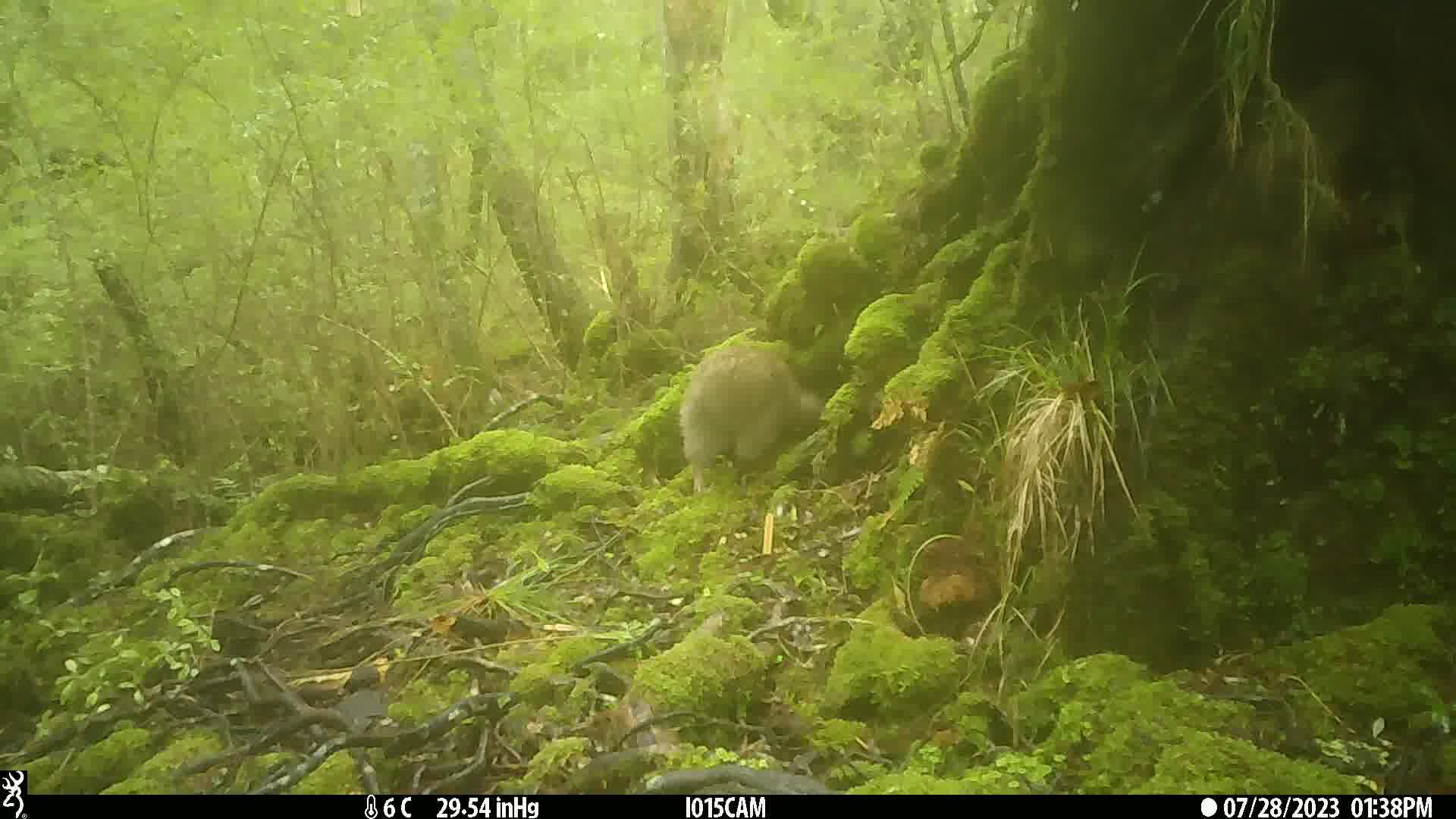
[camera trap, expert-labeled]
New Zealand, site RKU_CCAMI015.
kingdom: Animalia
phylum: Chordata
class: Aves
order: Apterygiformes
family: Apterygidae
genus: Apteryx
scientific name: Apteryx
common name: kiwi